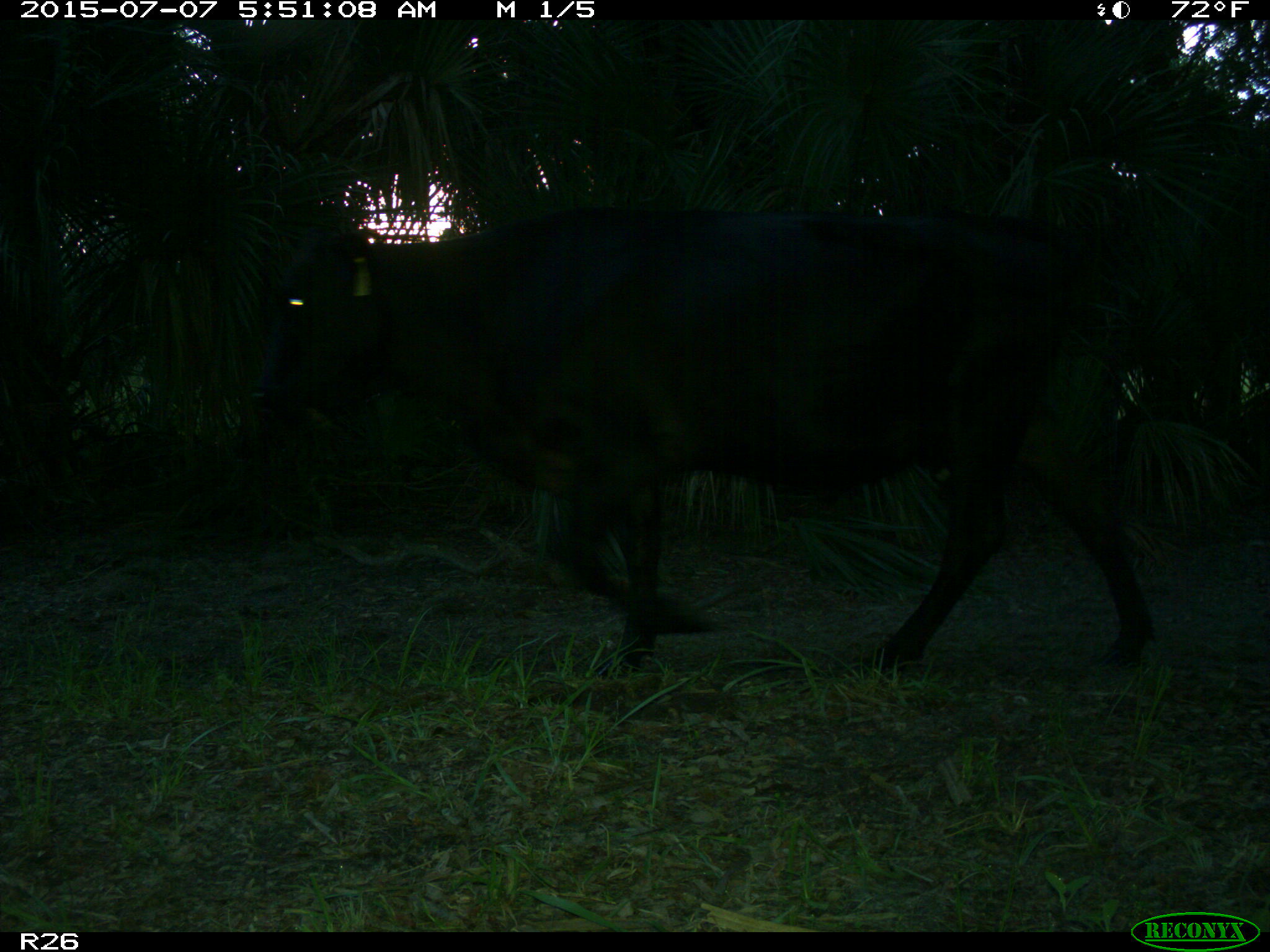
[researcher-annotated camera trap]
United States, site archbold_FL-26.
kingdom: Animalia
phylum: Chordata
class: Mammalia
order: Artiodactyla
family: Bovidae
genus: Bos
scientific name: Bos taurus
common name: domestic cow